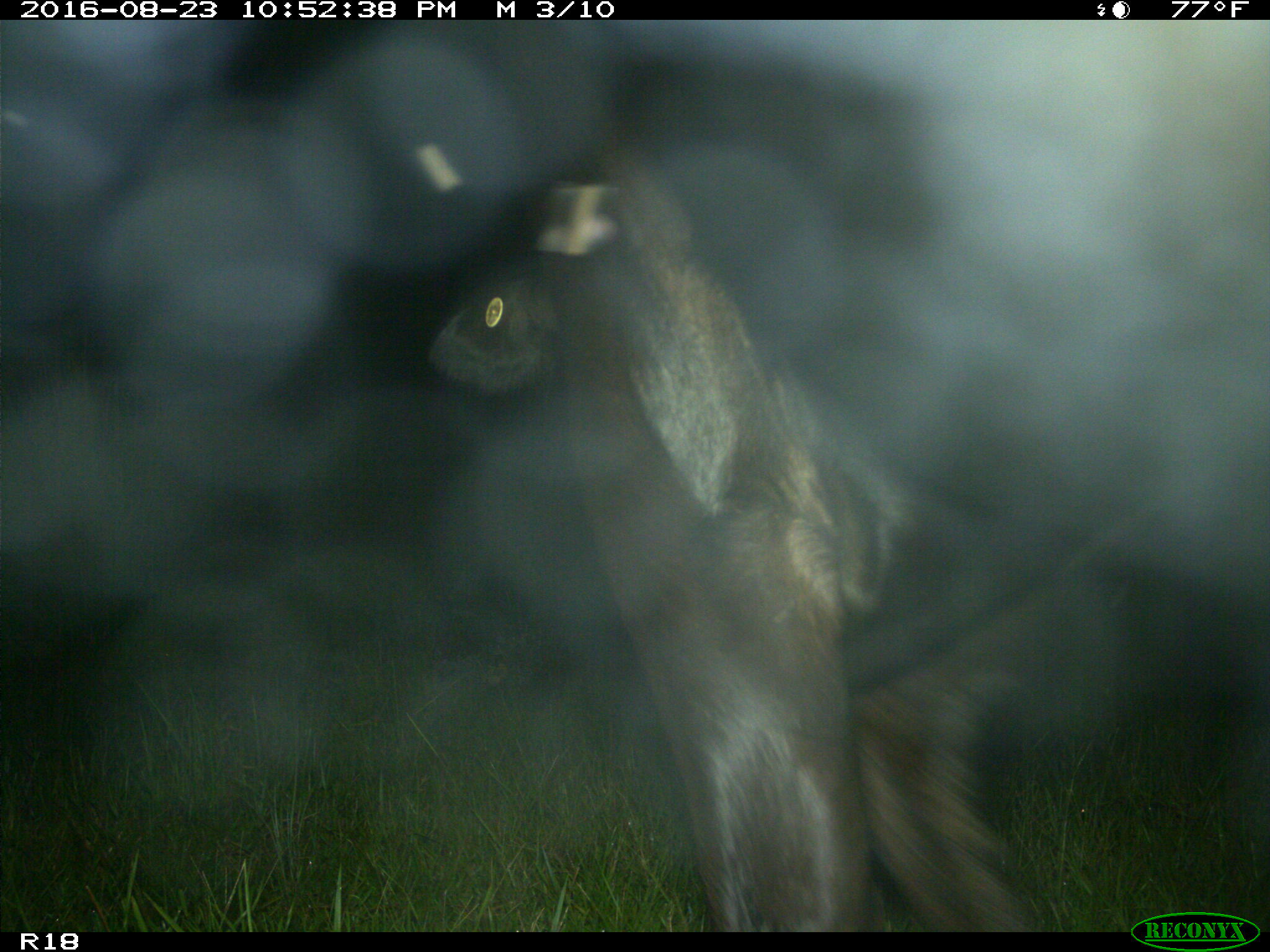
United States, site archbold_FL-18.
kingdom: Animalia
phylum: Chordata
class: Mammalia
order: Artiodactyla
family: Bovidae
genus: Bos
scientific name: Bos taurus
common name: domestic cow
Bos taurus (domestic cow).